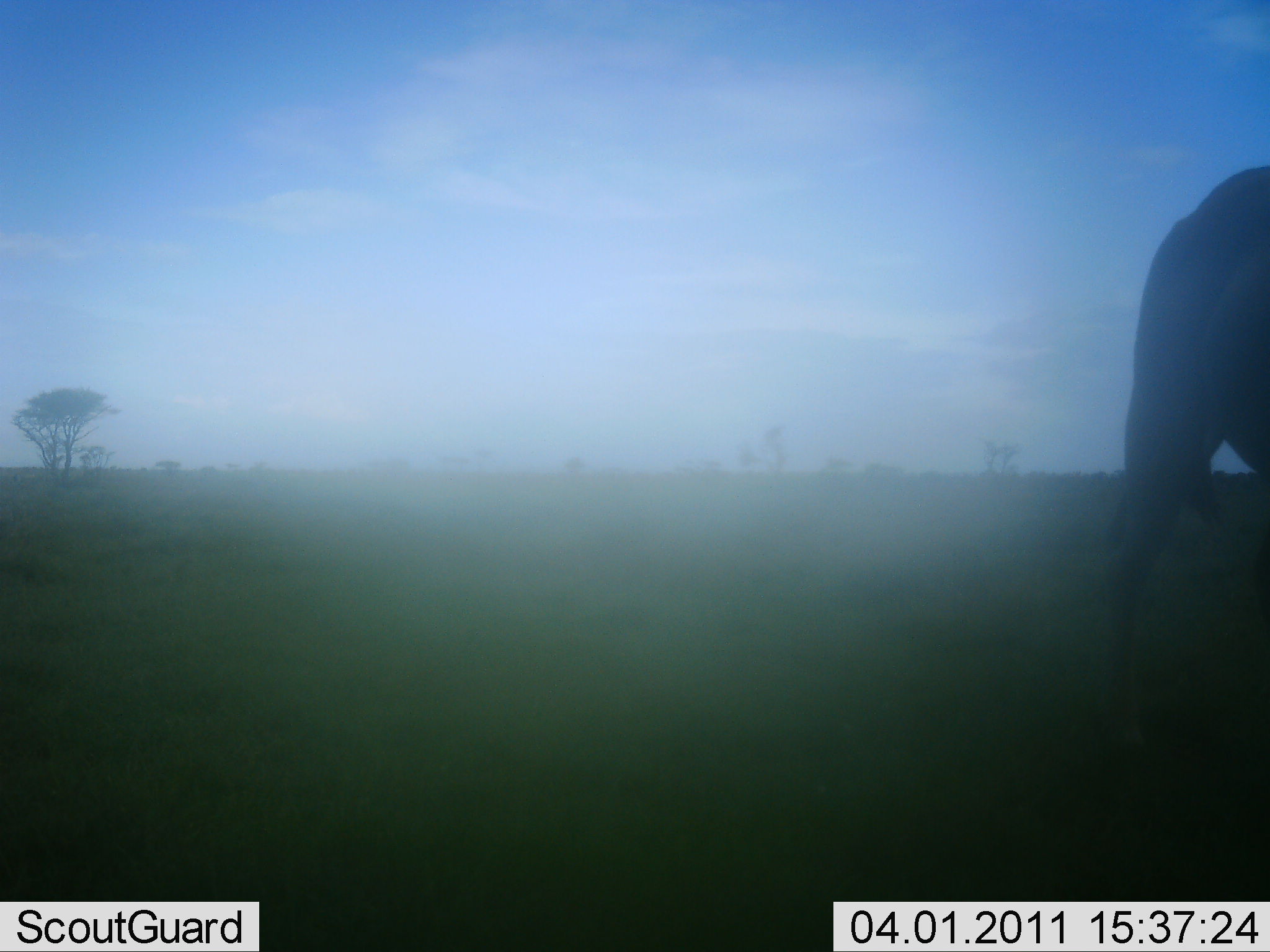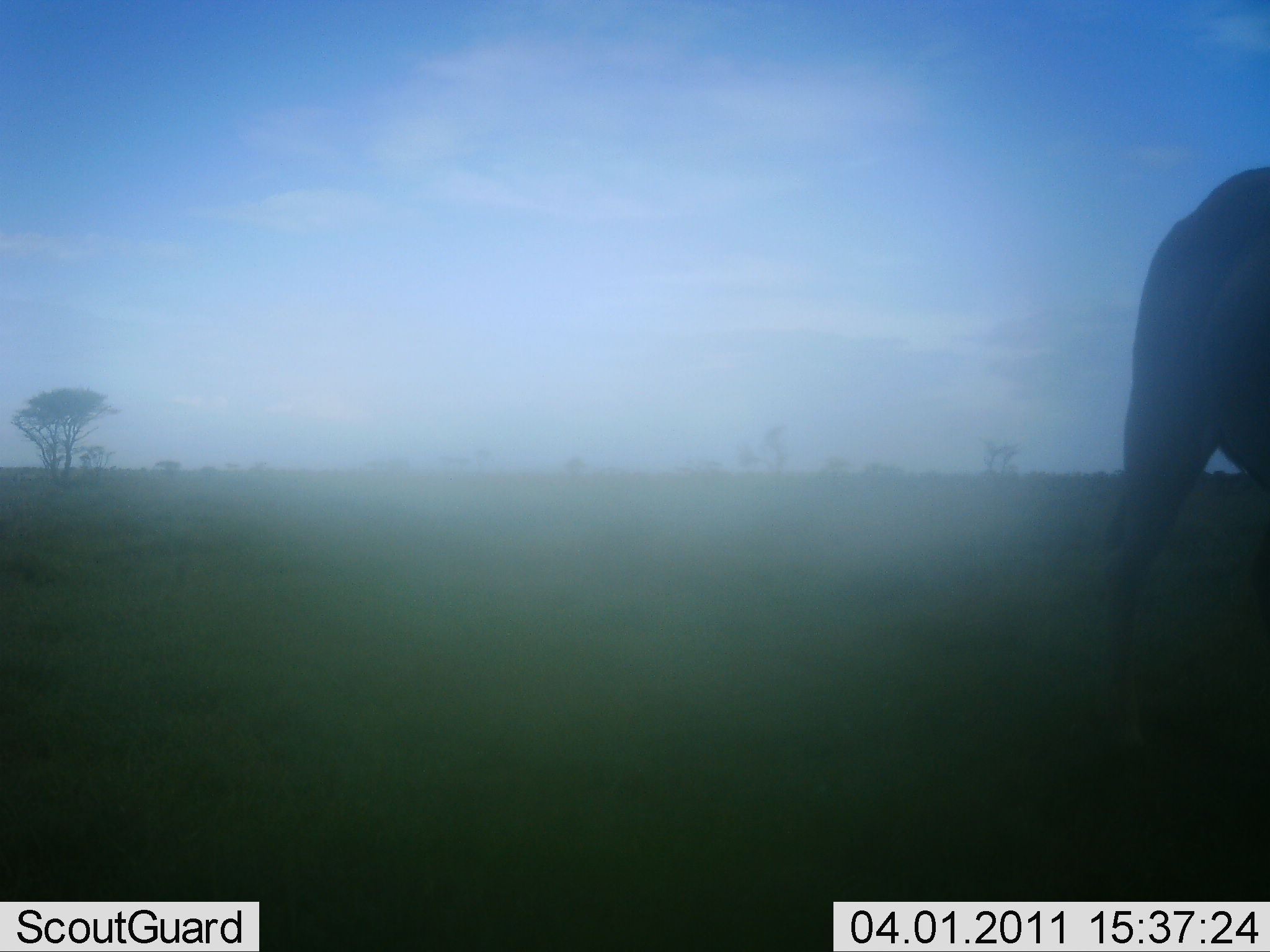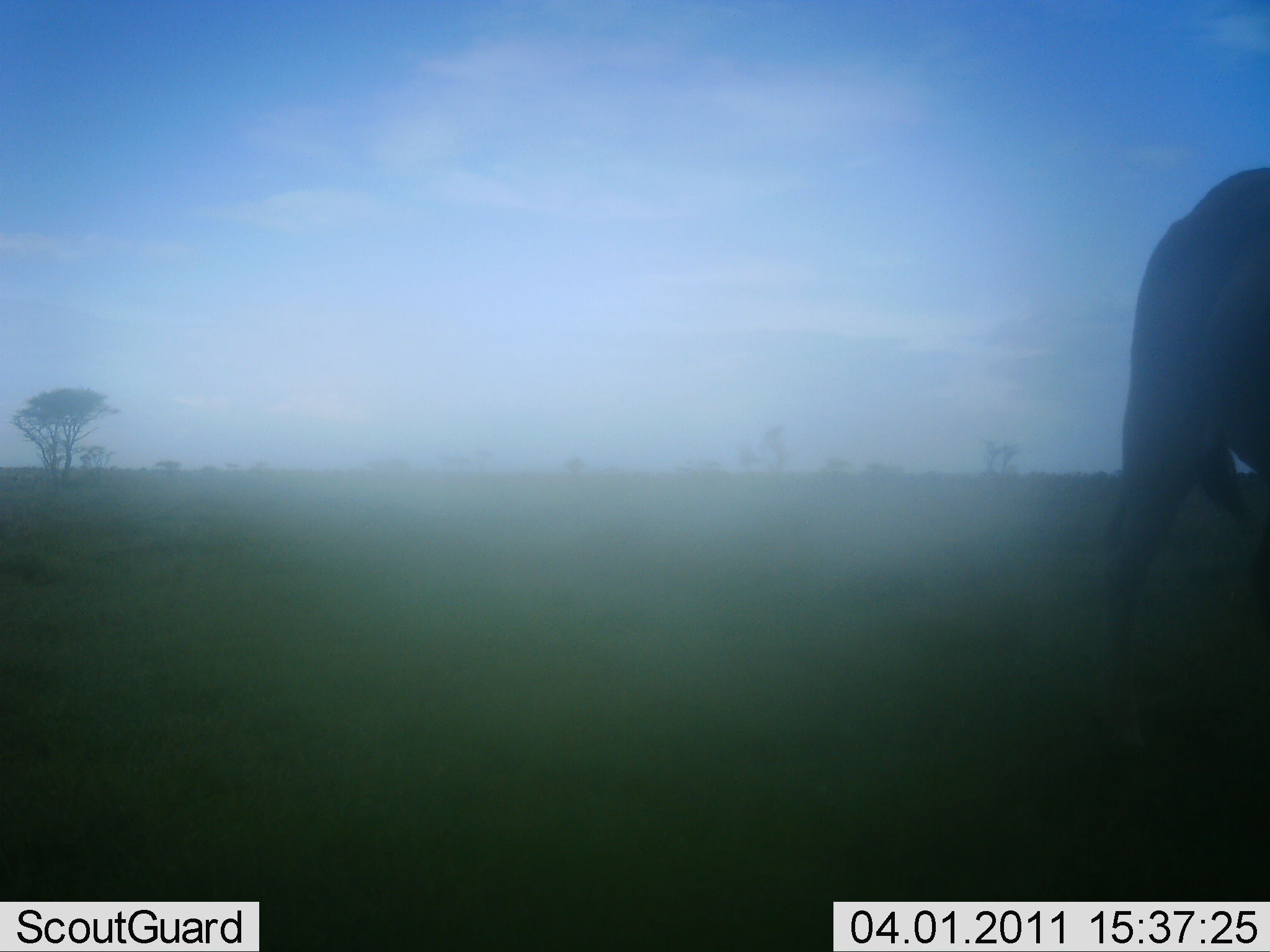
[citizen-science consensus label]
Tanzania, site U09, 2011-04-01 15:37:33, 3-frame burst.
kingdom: Animalia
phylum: Chordata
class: Mammalia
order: Artiodactyla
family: Bovidae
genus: Connochaetes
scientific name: Connochaetes taurinus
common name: blue wildebeest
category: wildebeest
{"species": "wildebeest (blue wildebeest) (Connochaetes taurinus)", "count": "1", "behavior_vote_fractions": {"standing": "80%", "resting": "0%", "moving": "20%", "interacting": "0%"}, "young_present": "0%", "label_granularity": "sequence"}